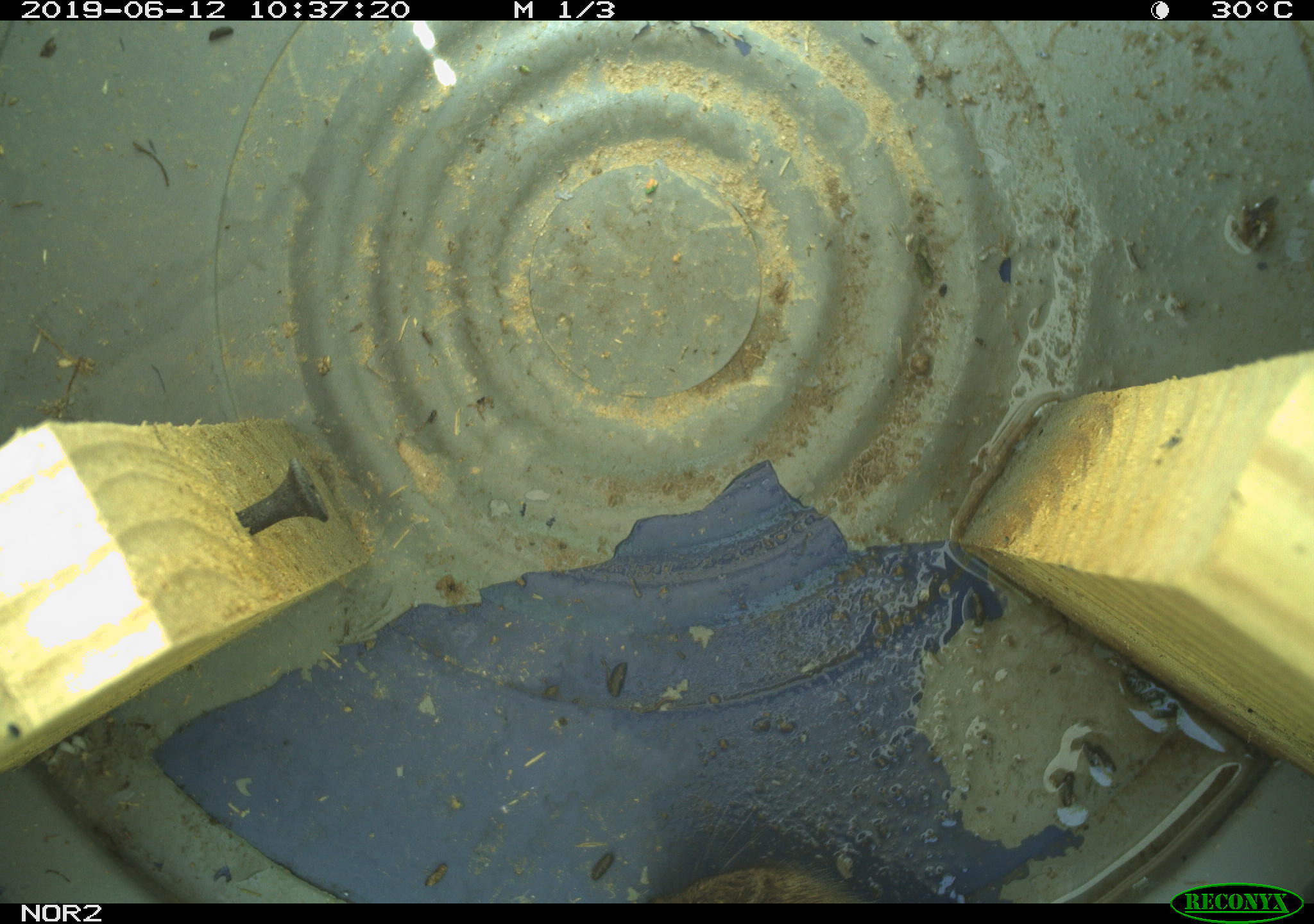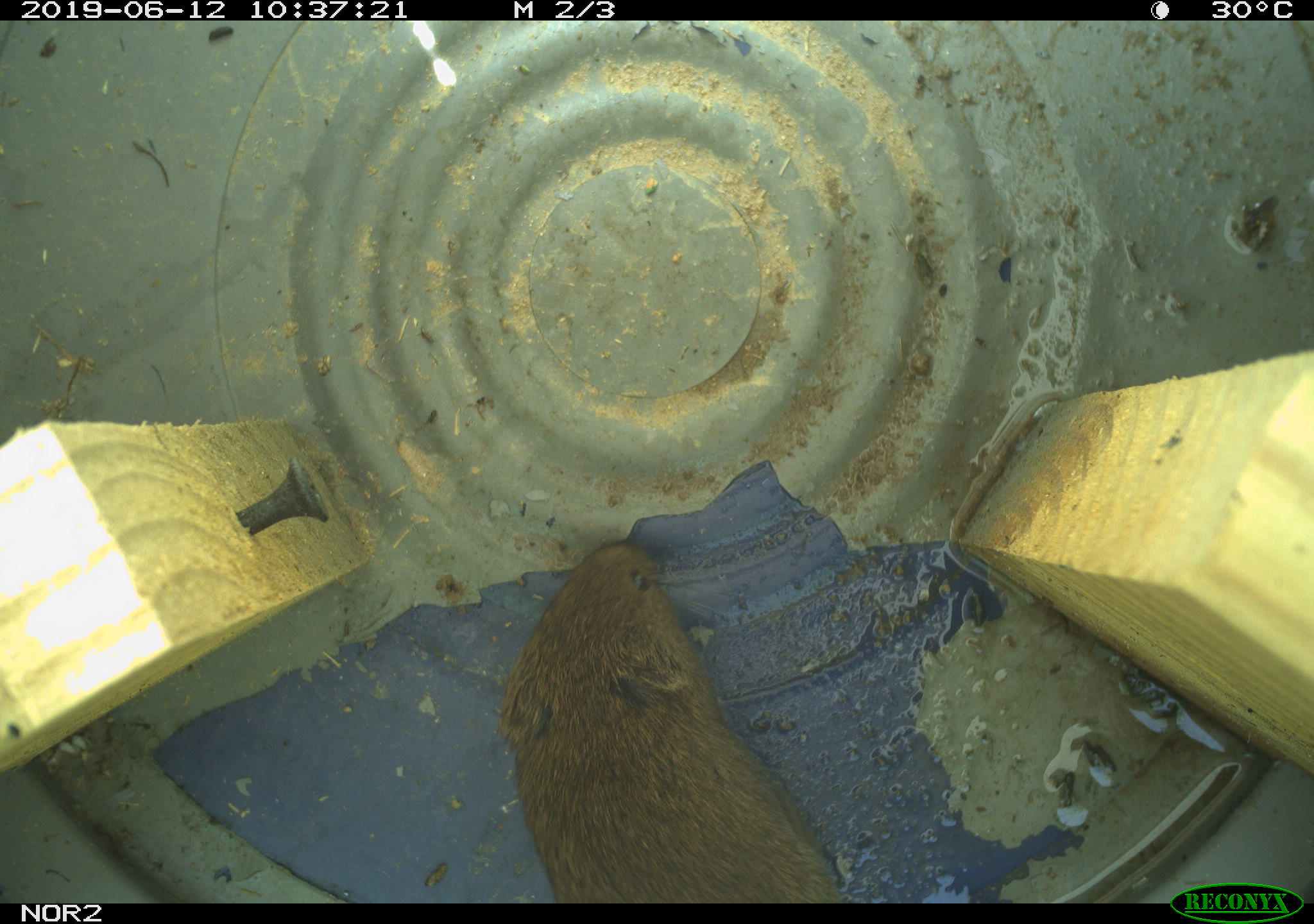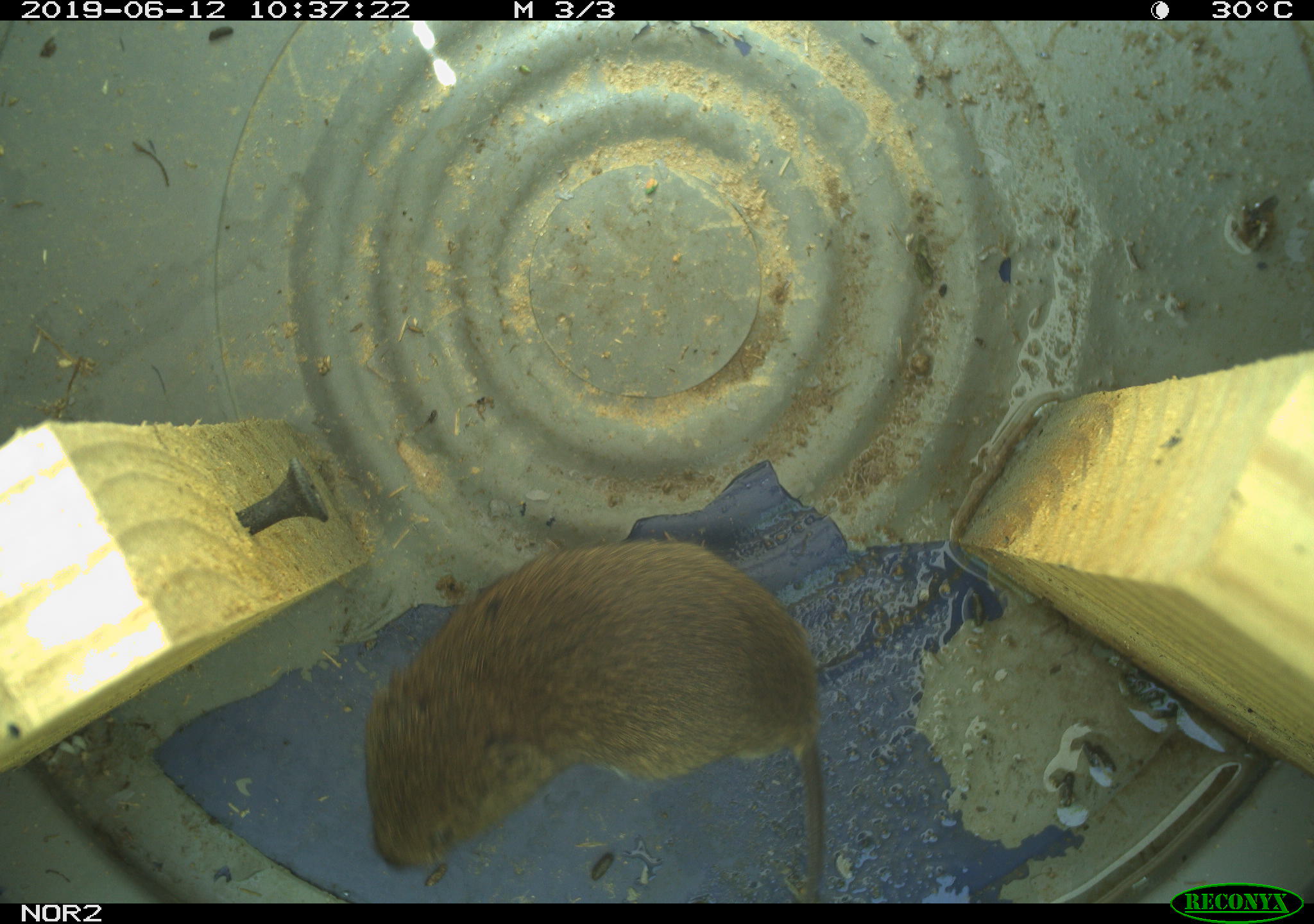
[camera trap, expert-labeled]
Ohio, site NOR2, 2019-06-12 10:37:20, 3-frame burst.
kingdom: Animalia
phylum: Chordata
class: Mammalia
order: Rodentia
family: Cricetidae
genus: Microtus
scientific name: Microtus pennsylvanicus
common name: meadow vole